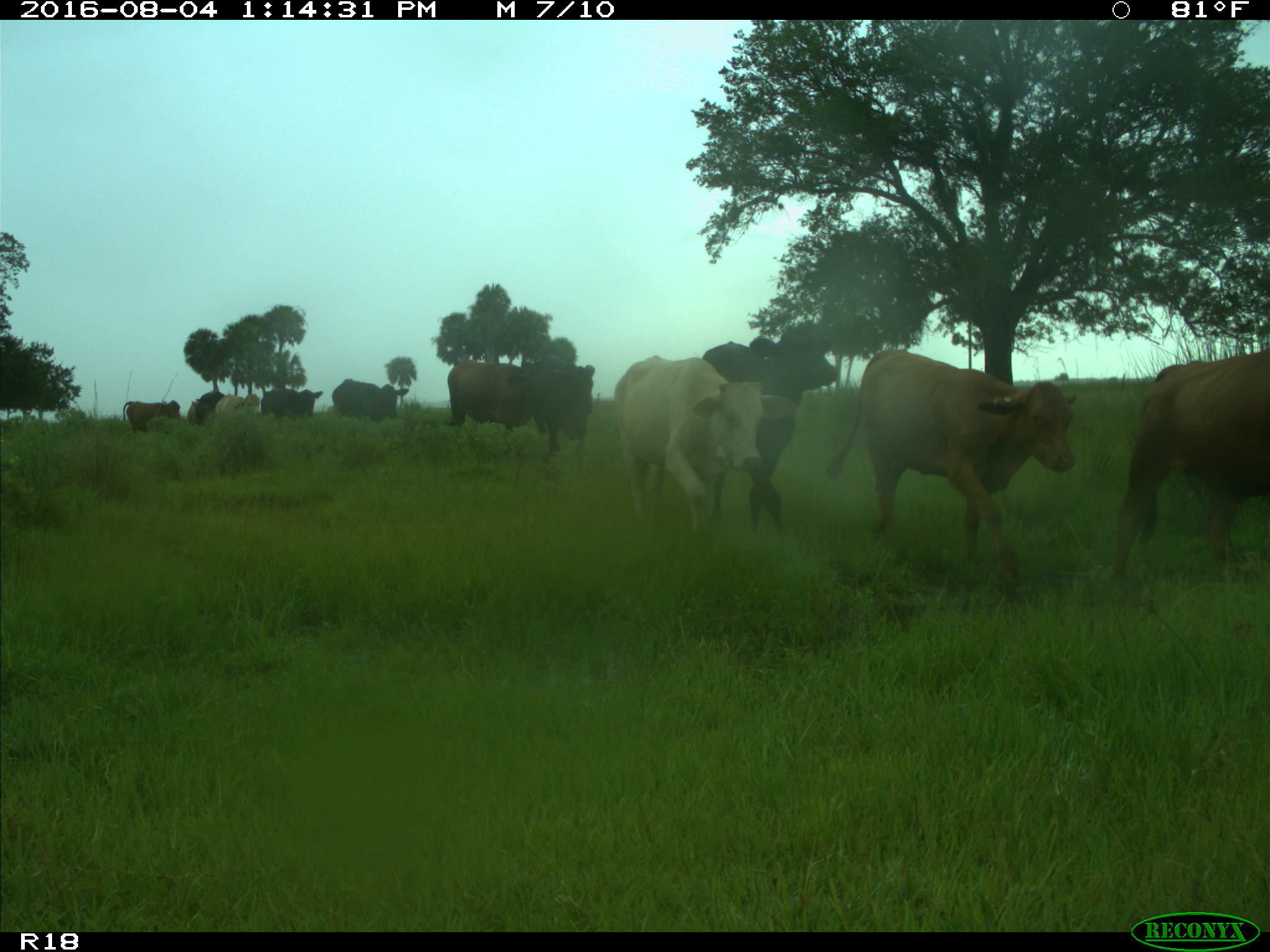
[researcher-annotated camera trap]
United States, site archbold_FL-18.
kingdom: Animalia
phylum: Chordata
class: Mammalia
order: Artiodactyla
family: Bovidae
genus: Bos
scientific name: Bos taurus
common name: domestic cow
Bos taurus (domestic cow).